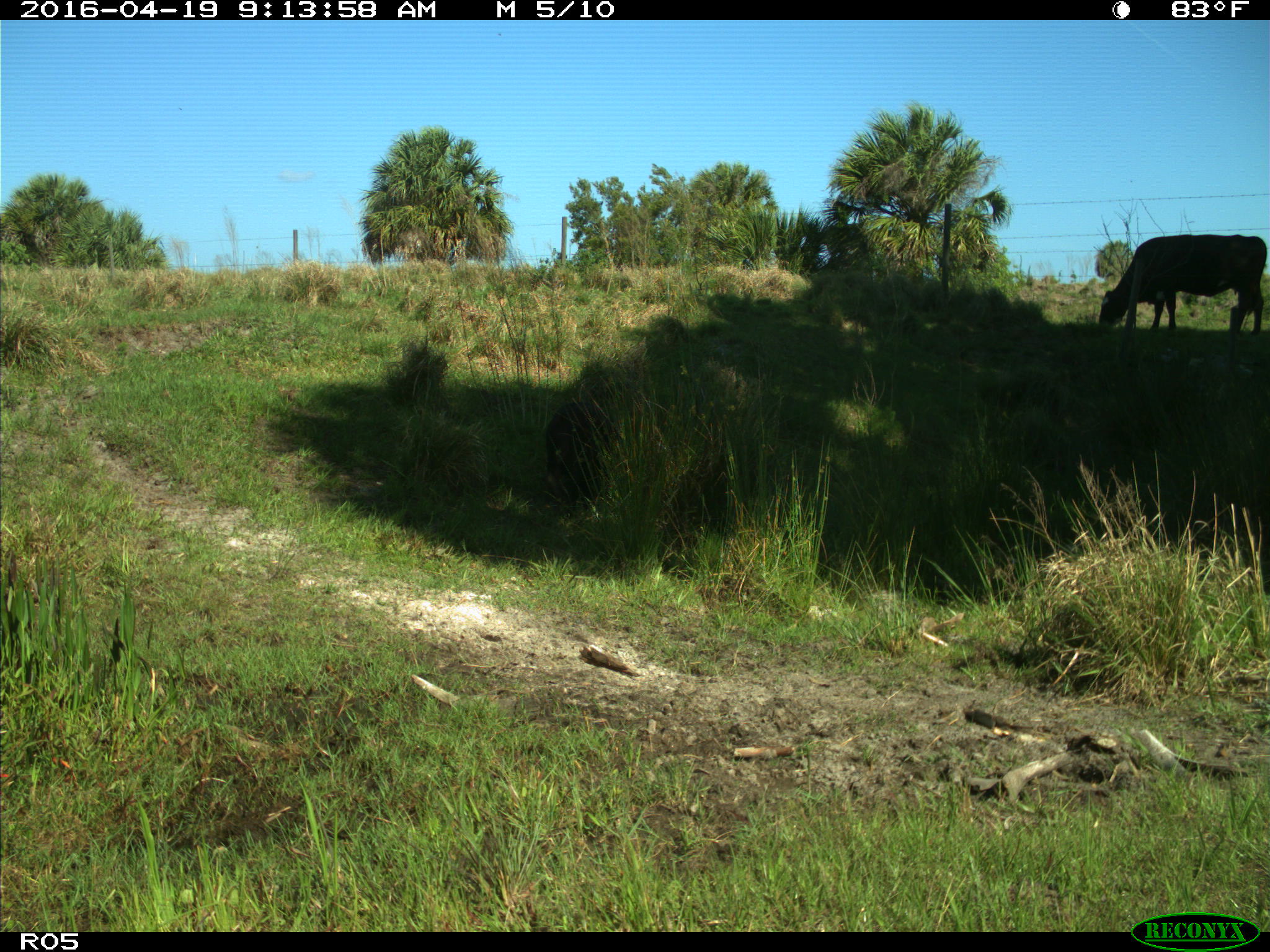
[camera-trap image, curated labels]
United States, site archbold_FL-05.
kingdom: Animalia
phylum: Chordata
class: Mammalia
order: Artiodactyla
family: Suidae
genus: Sus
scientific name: Sus scrofa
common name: wild boar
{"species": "Sus scrofa (wild boar)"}